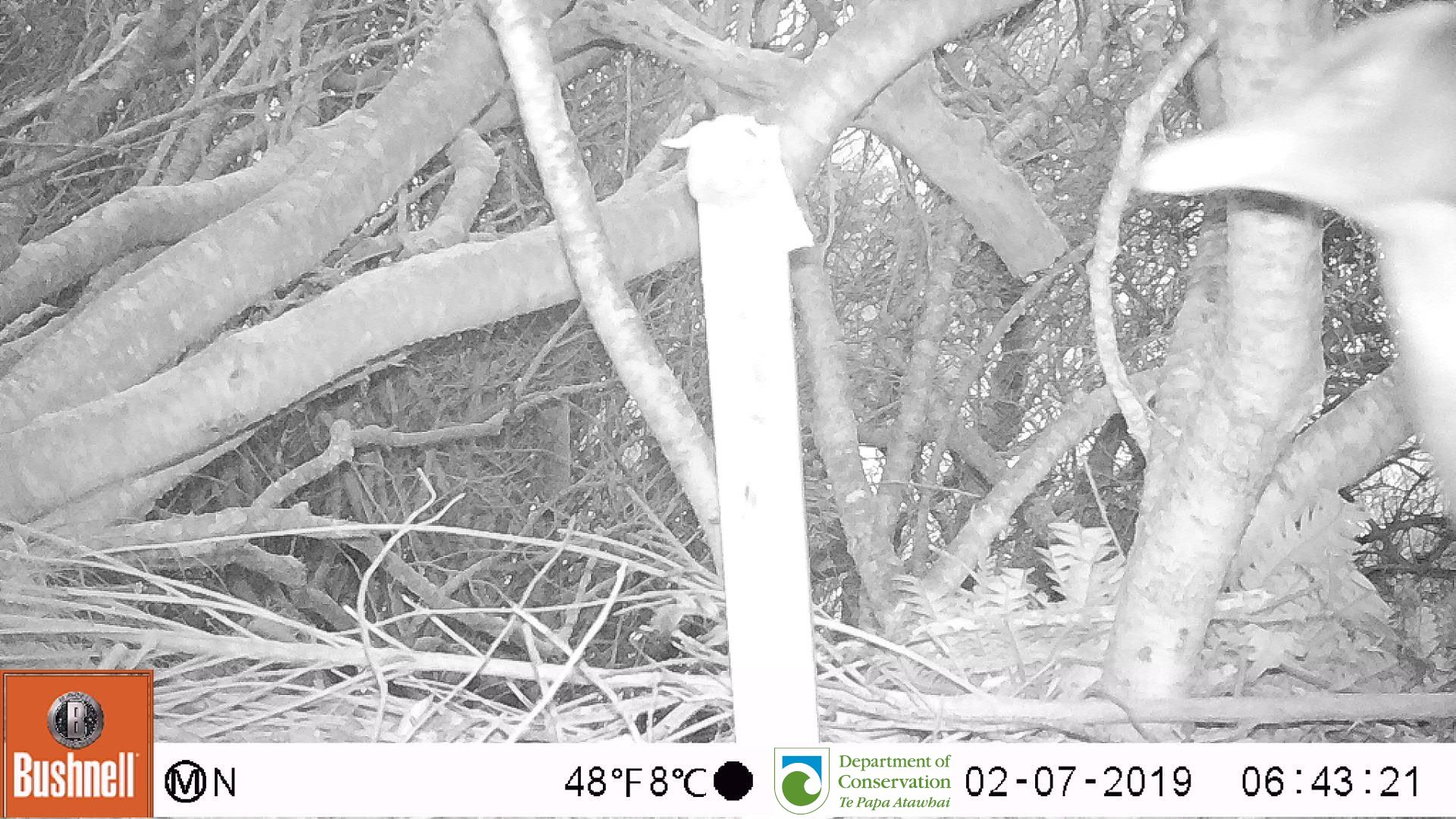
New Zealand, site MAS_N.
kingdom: Animalia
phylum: Chordata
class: Aves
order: Sphenisciformes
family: Spheniscidae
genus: Megadyptes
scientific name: Megadyptes antipodes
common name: yellow-eyed penguin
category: yellow eyed penguin